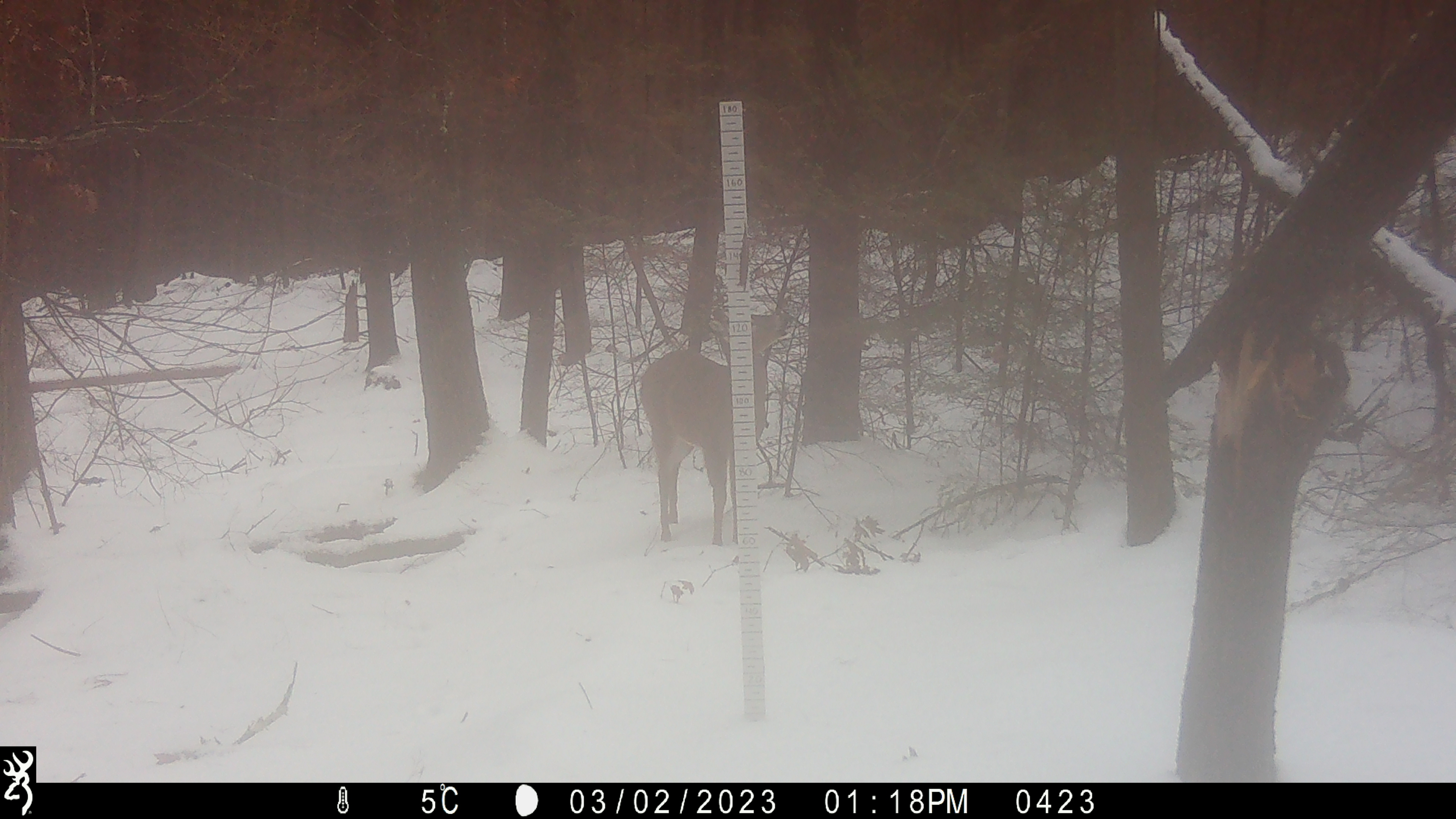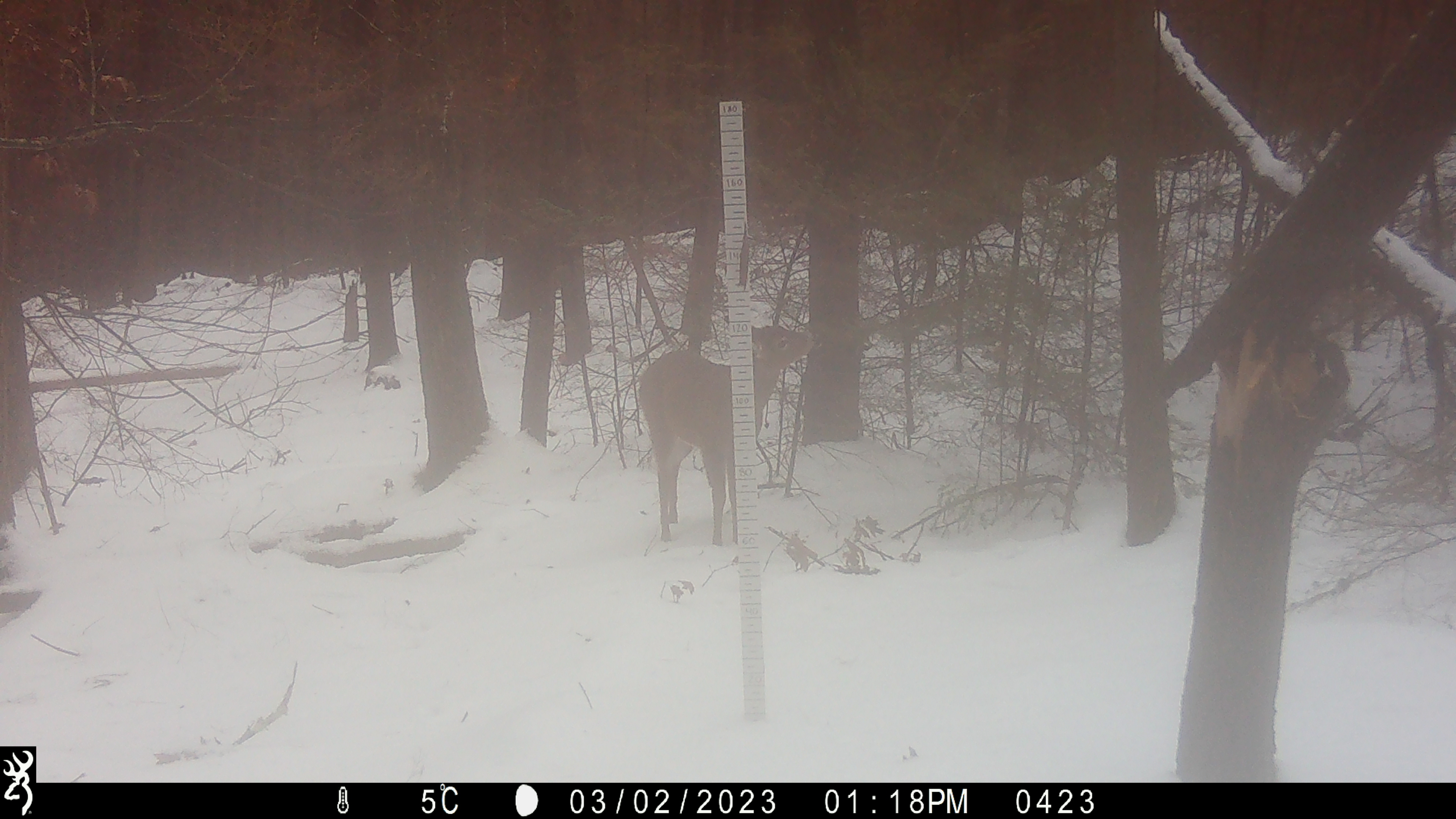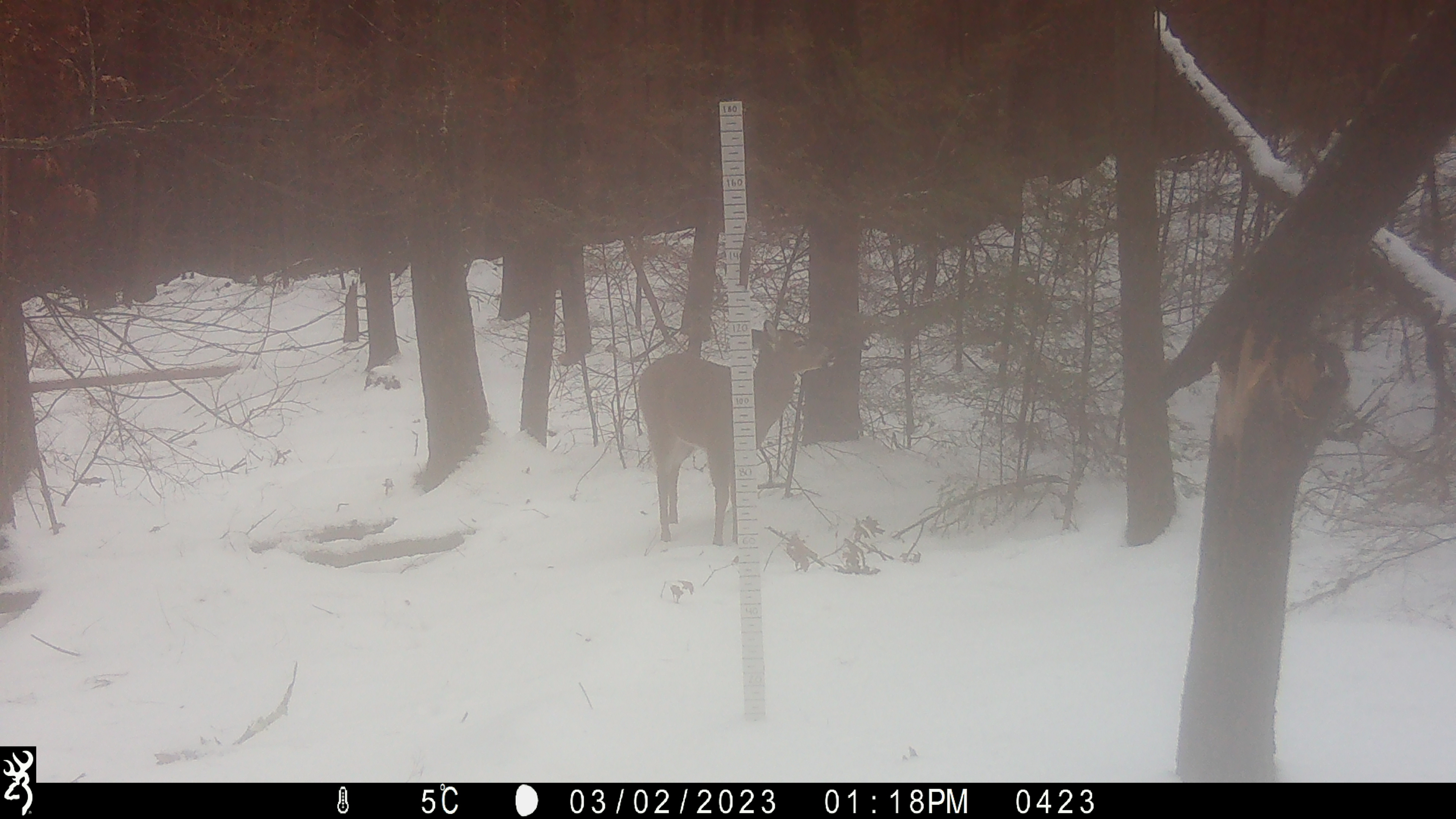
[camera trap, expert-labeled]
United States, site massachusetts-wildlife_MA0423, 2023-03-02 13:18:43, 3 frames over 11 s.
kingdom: Animalia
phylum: Chordata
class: Mammalia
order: Artiodactyla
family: Cervidae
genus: Odocoileus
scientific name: Odocoileus virginianus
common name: white-tailed deer